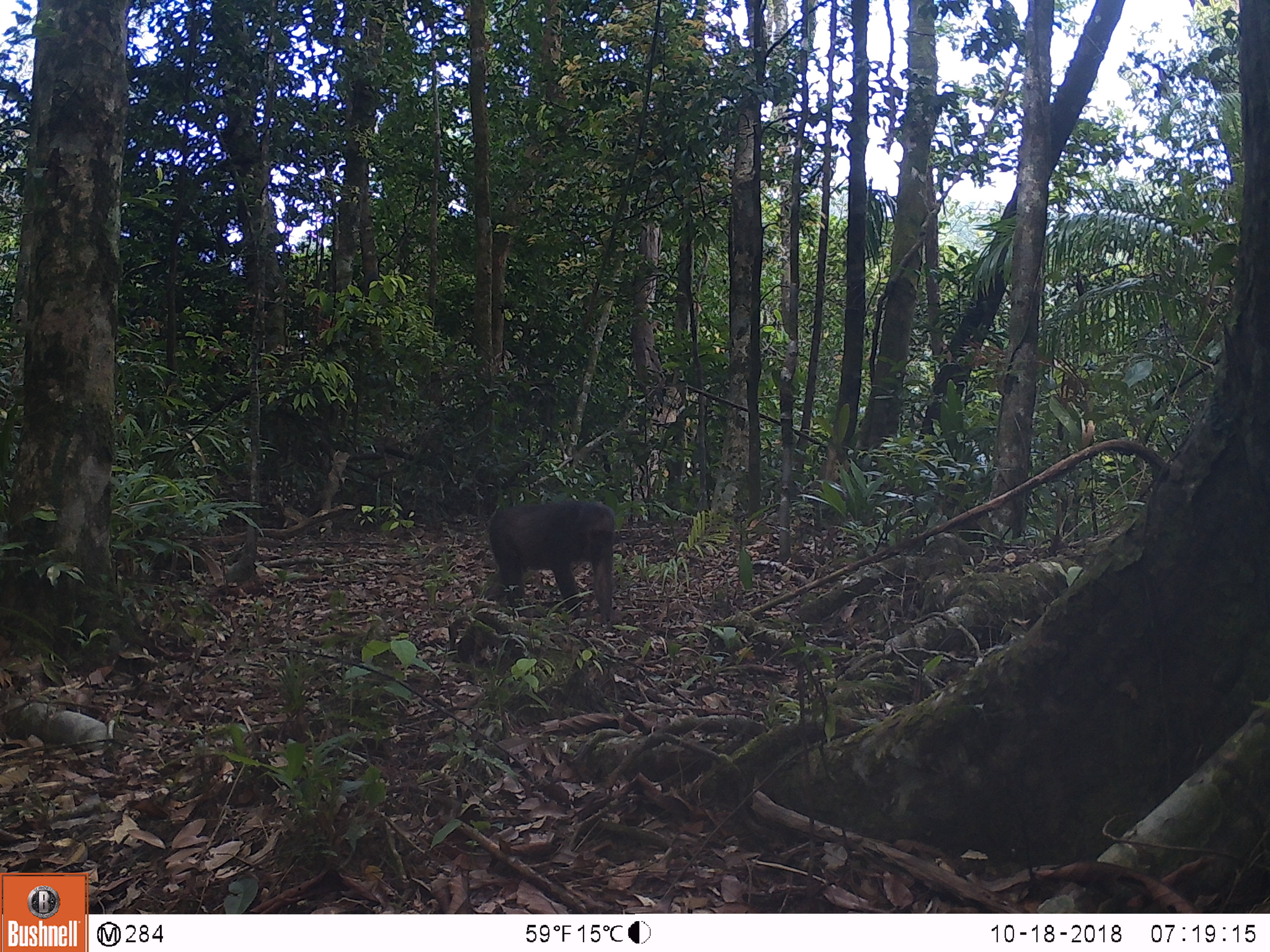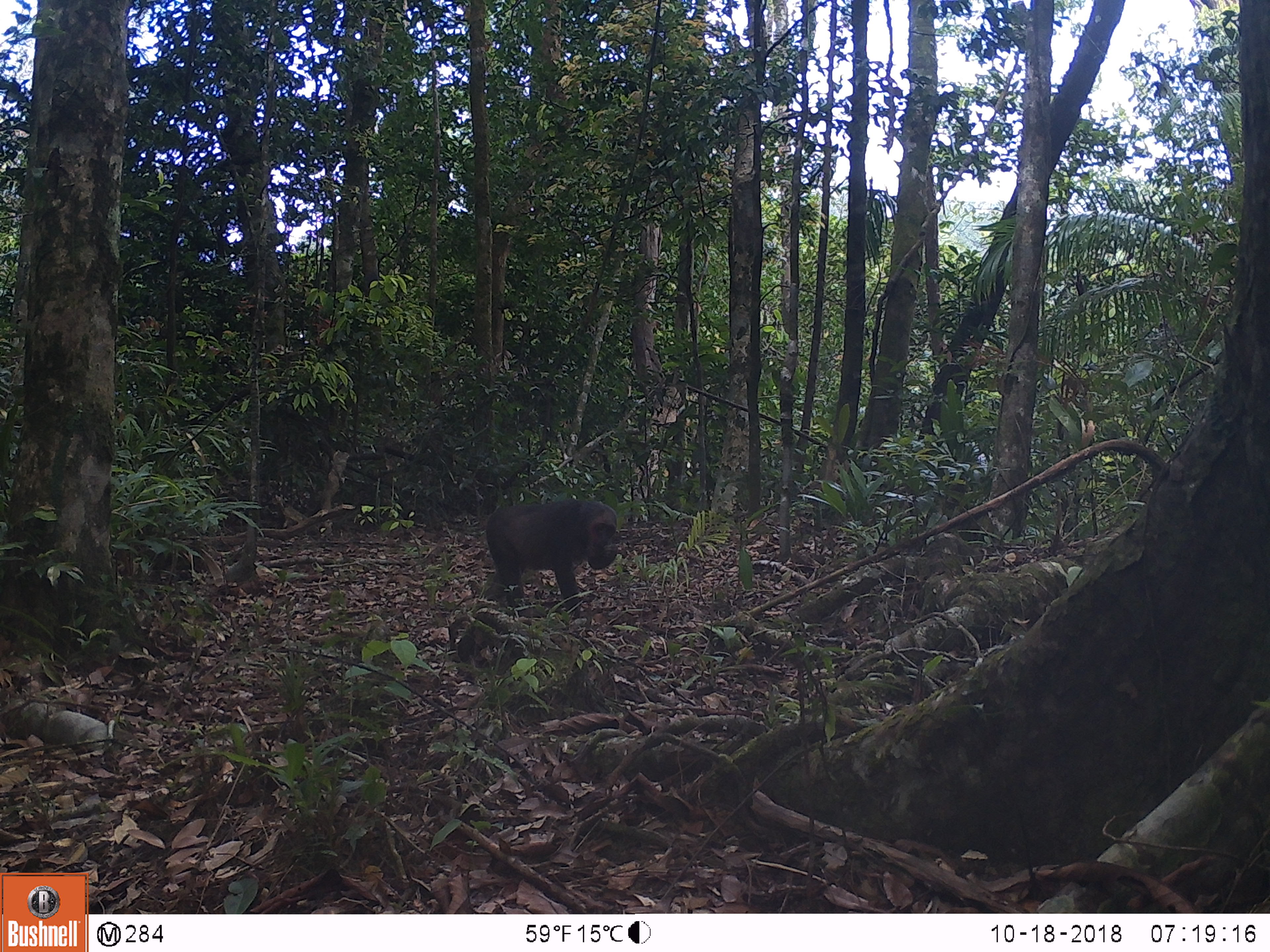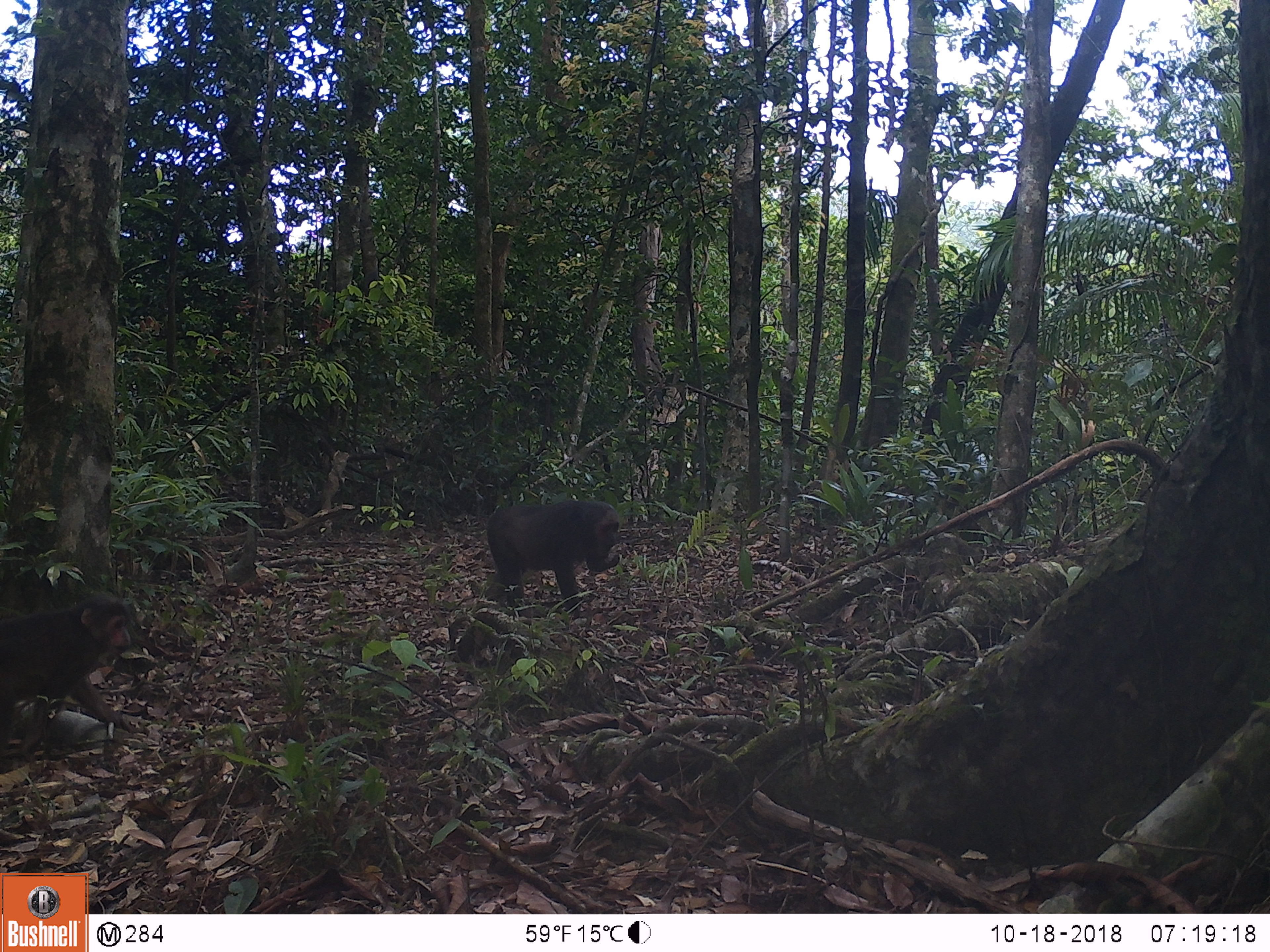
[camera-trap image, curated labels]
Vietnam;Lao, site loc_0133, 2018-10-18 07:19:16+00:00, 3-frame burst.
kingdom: Animalia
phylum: Chordata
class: Mammalia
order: Primates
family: Cercopithecidae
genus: Macaca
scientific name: Macaca arctoides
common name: stump-tailed macaque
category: stump tailed macaque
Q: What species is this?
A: Stump tailed macaque (stump-tailed macaque) (Macaca arctoides).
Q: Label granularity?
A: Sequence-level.